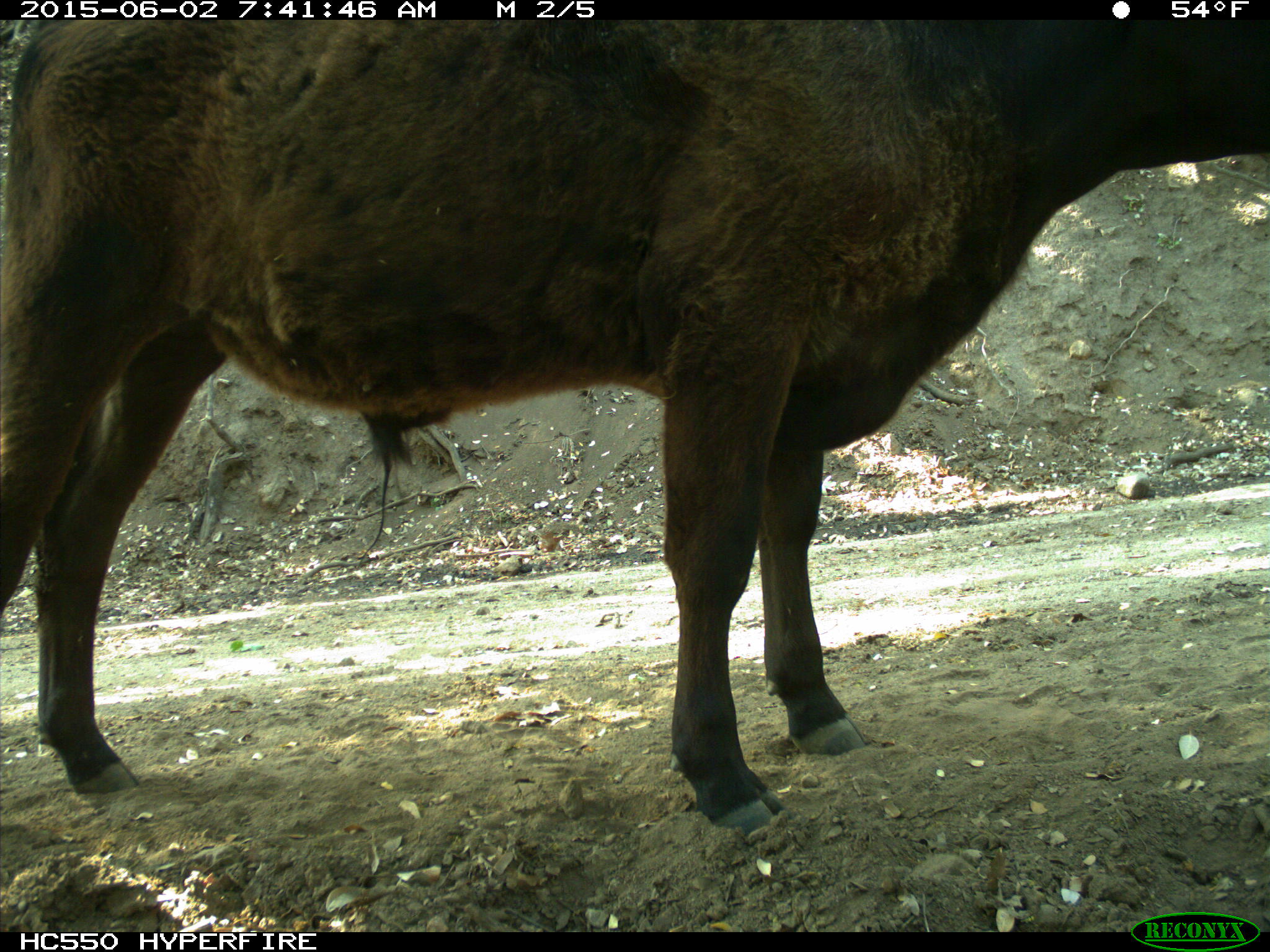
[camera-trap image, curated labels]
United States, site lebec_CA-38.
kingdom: Animalia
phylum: Chordata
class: Mammalia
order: Artiodactyla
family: Bovidae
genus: Bos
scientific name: Bos taurus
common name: domestic cow